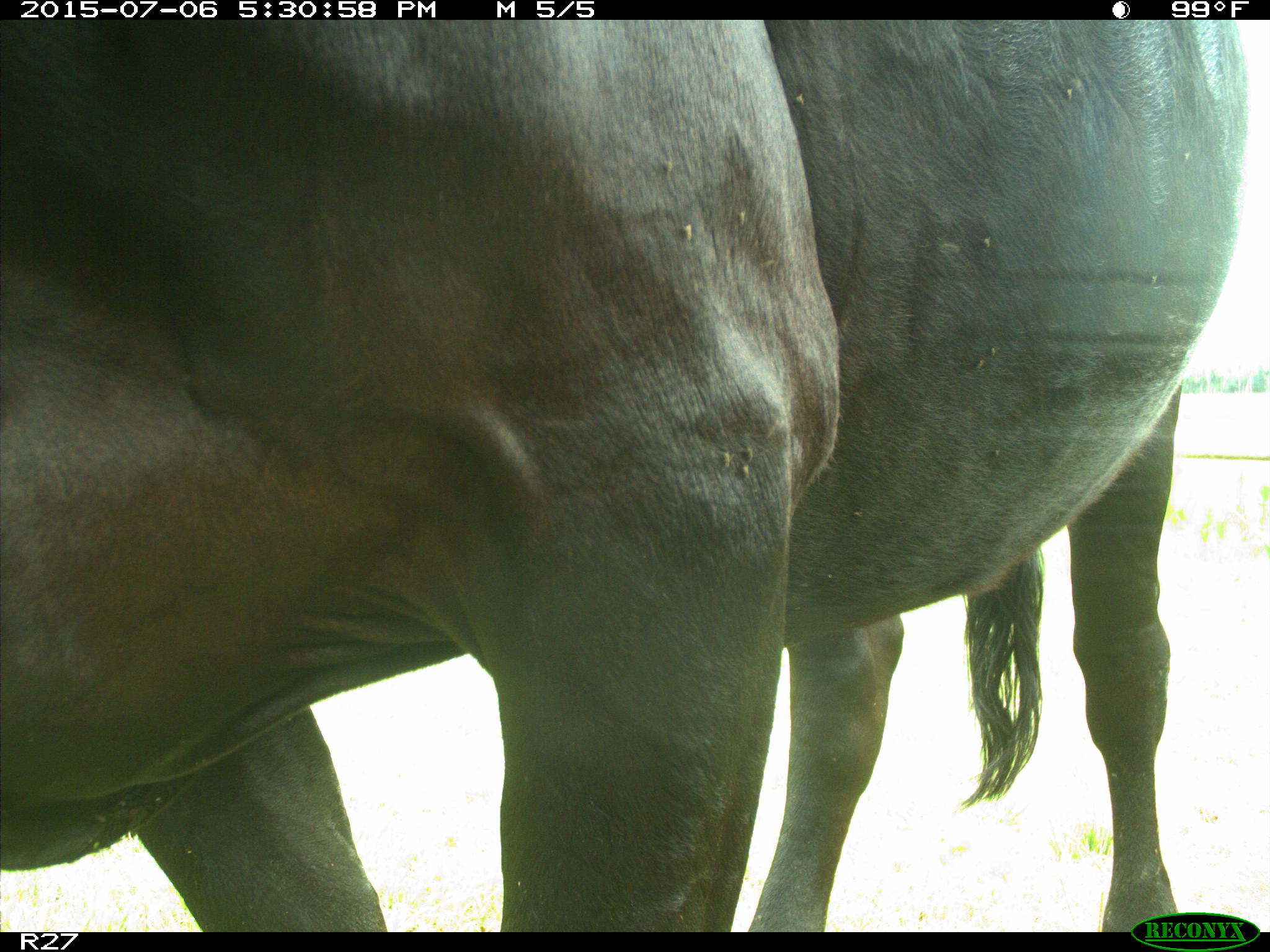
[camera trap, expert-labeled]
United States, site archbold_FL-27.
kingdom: Animalia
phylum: Chordata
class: Mammalia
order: Artiodactyla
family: Bovidae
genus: Bos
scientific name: Bos taurus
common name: domestic cow